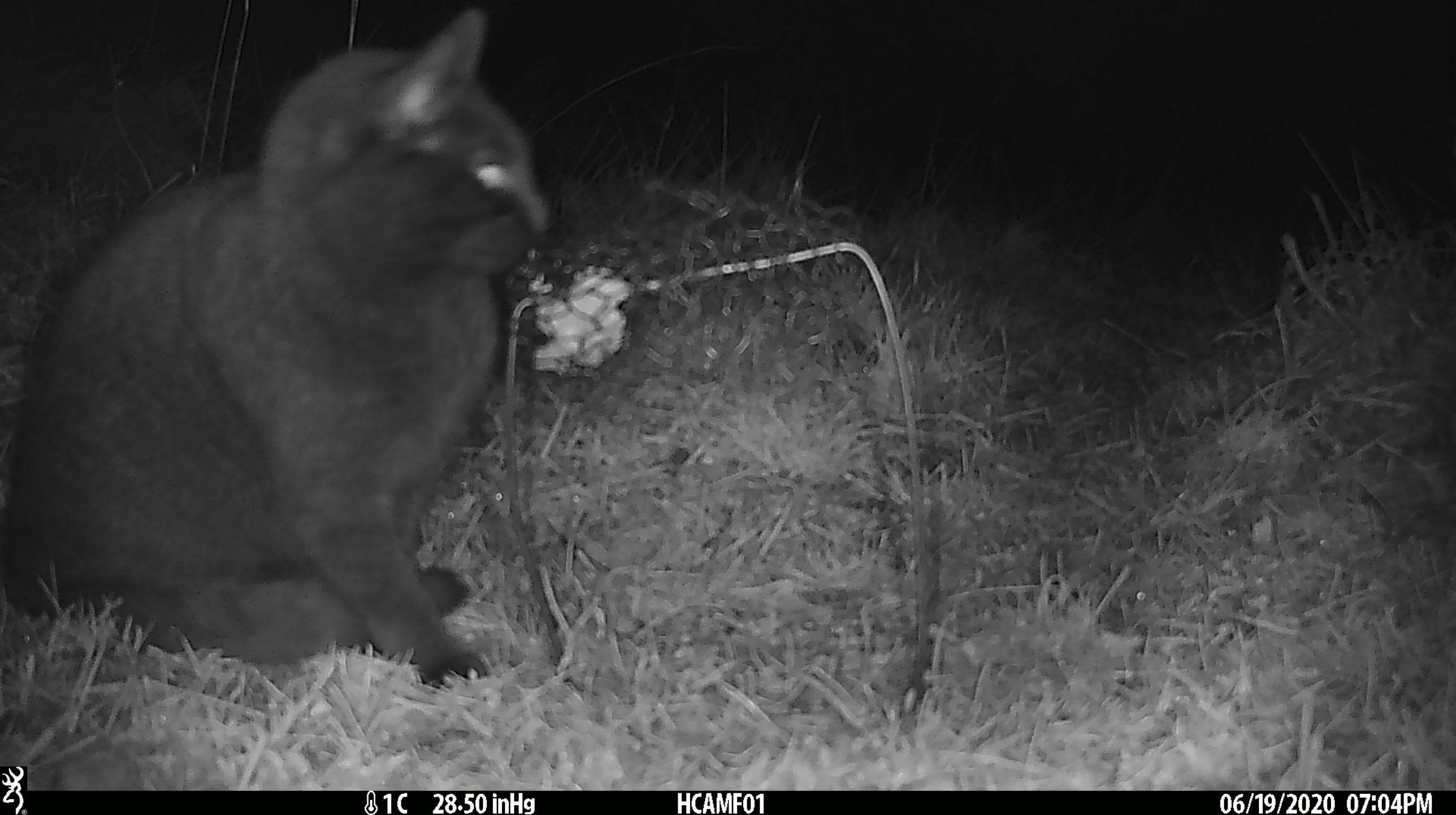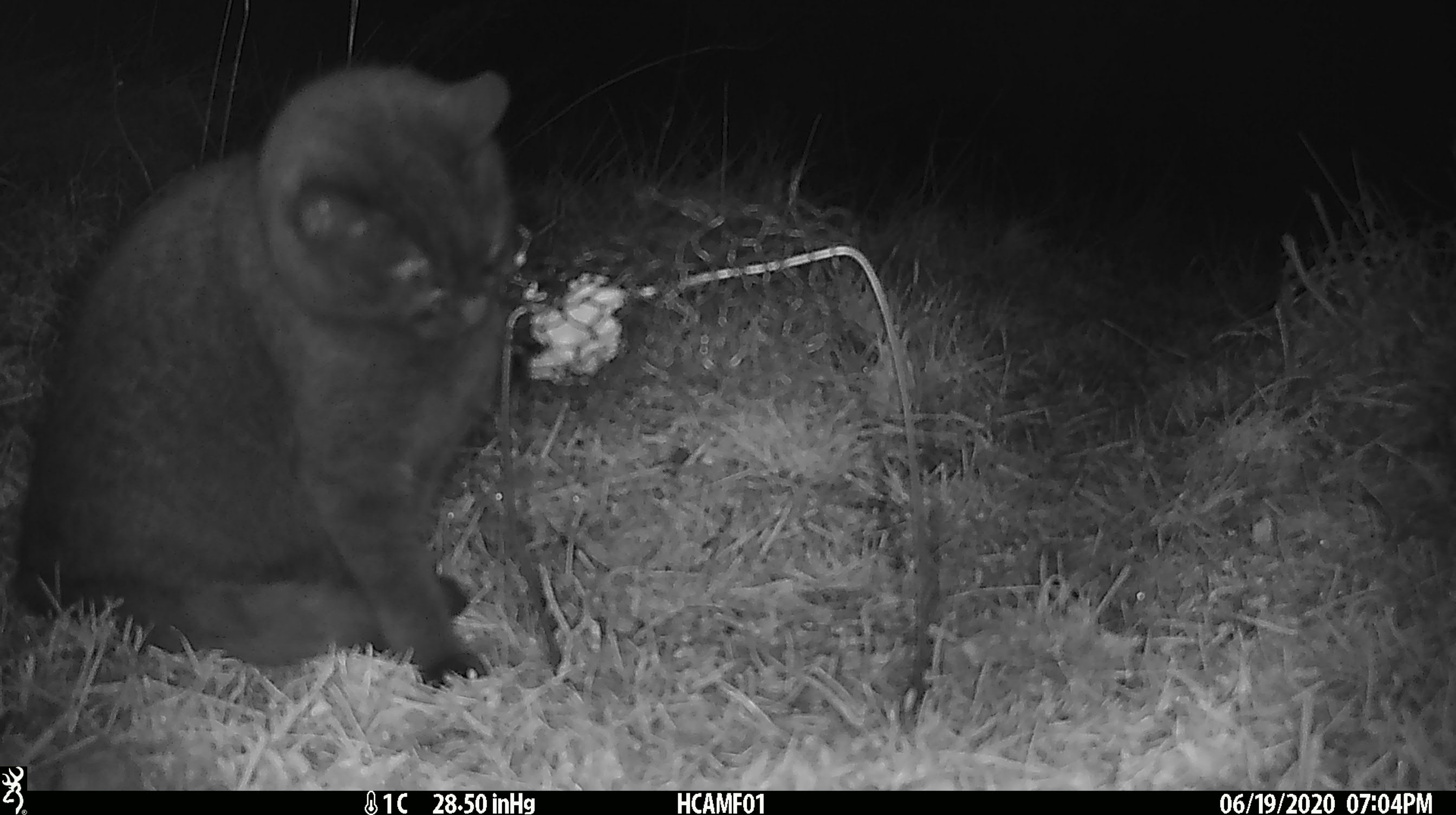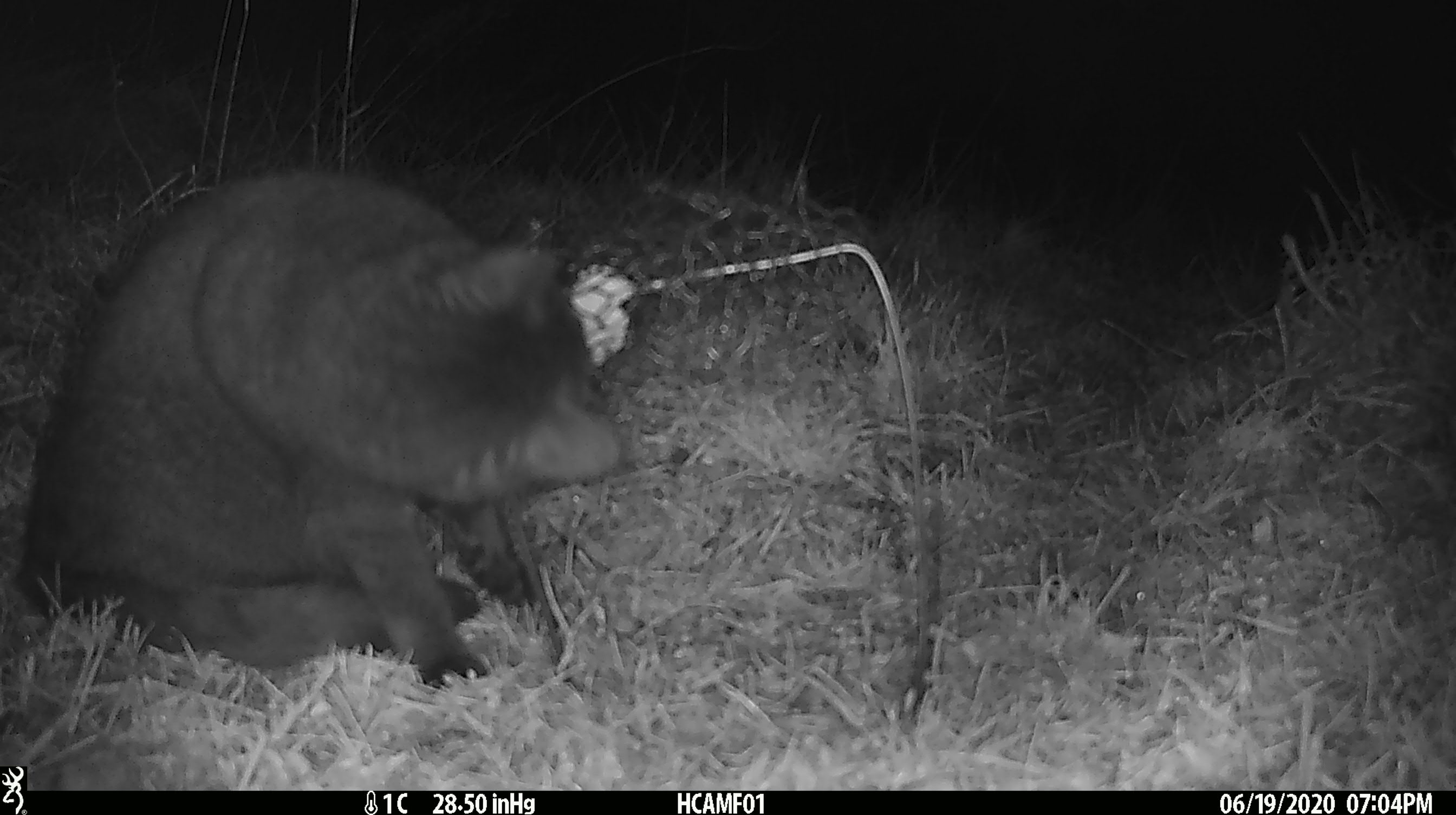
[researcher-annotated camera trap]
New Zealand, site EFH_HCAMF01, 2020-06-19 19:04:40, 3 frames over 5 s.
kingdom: Animalia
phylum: Chordata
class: Mammalia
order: Carnivora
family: Felidae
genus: Felis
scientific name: Felis catus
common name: domestic cat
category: cat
Cat (domestic cat) (Felis catus).